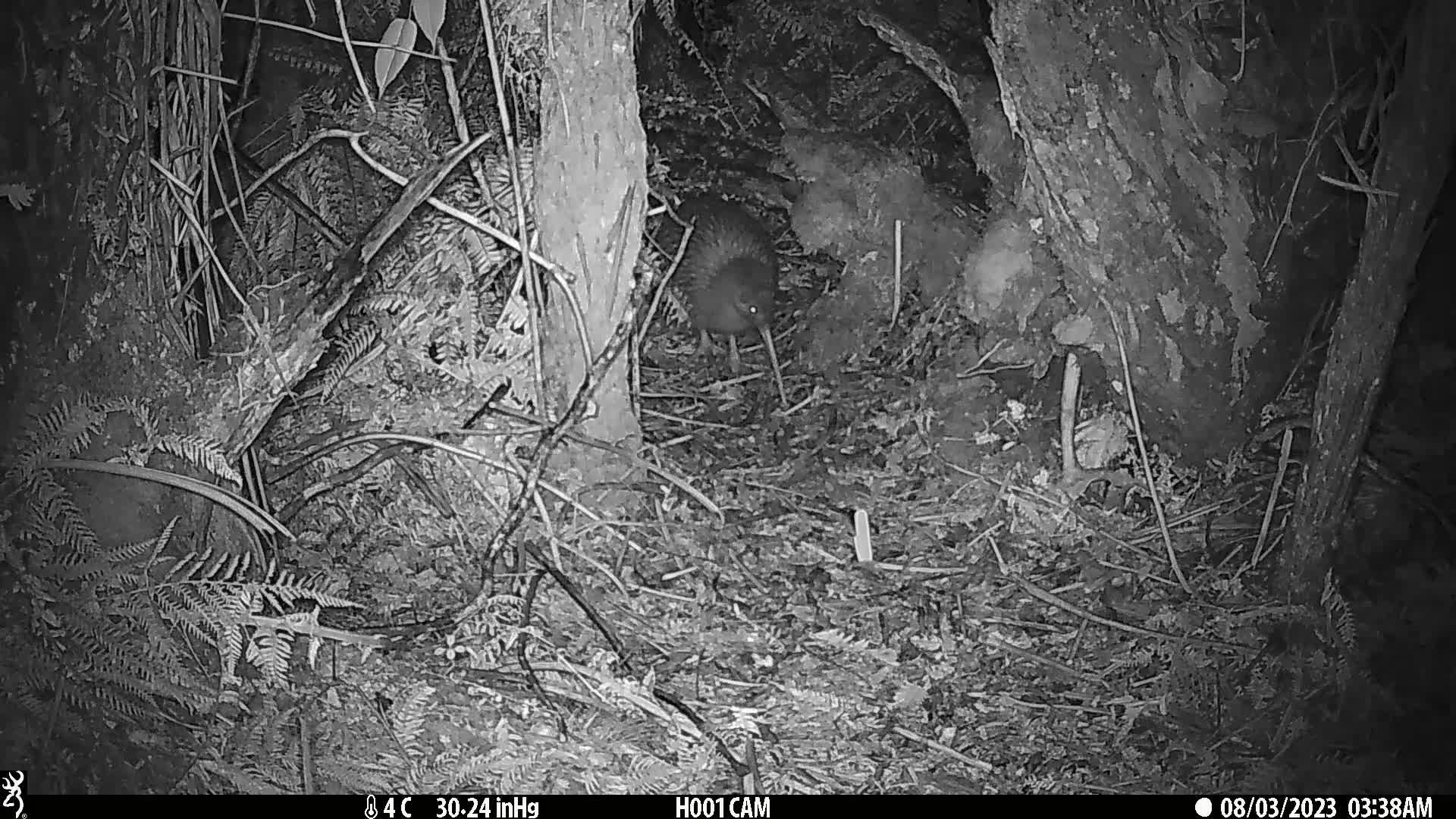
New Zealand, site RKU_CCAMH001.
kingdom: Animalia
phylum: Chordata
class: Aves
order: Apterygiformes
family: Apterygidae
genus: Apteryx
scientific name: Apteryx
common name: kiwi